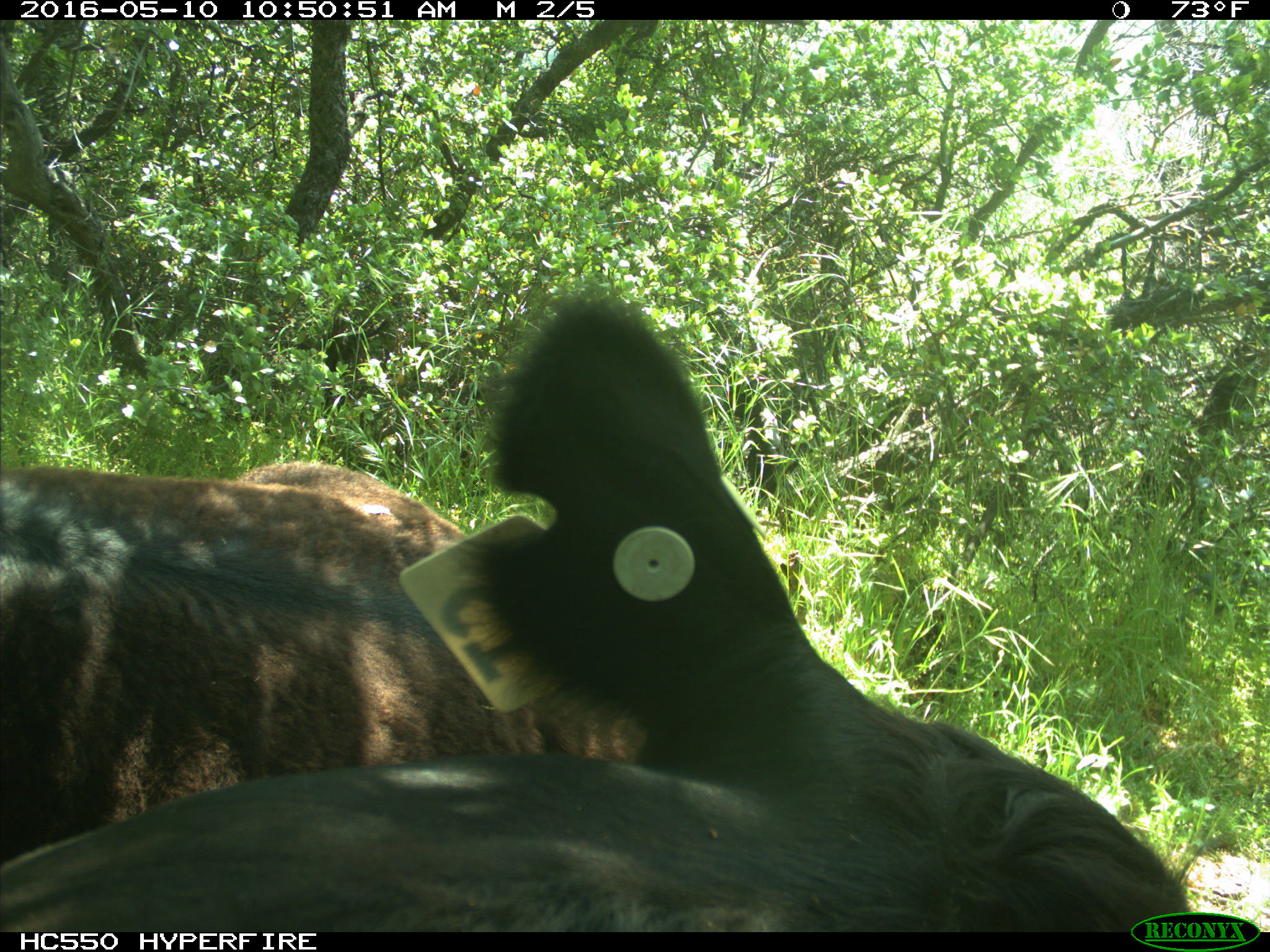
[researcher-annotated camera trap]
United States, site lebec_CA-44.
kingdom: Animalia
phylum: Chordata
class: Mammalia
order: Artiodactyla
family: Bovidae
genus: Bos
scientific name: Bos taurus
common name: domestic cow